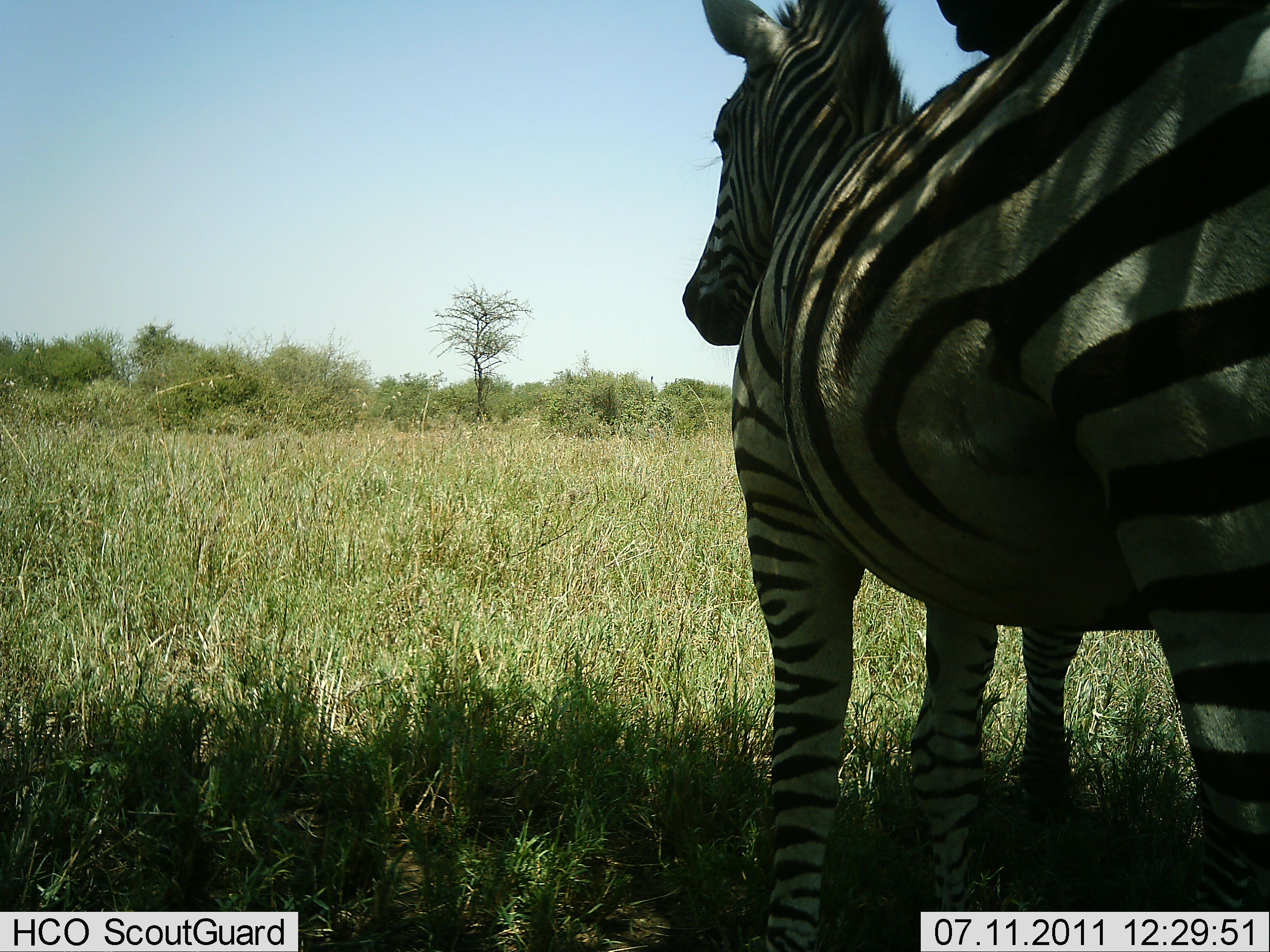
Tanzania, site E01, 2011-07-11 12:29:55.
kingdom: Animalia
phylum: Chordata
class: Mammalia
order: Perissodactyla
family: Equidae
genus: Equus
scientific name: Equus quagga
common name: plains zebra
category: zebra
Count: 2.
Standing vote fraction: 100%.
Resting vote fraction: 9%.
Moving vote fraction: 0%.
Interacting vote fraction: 18%.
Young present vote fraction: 0%.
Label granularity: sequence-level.